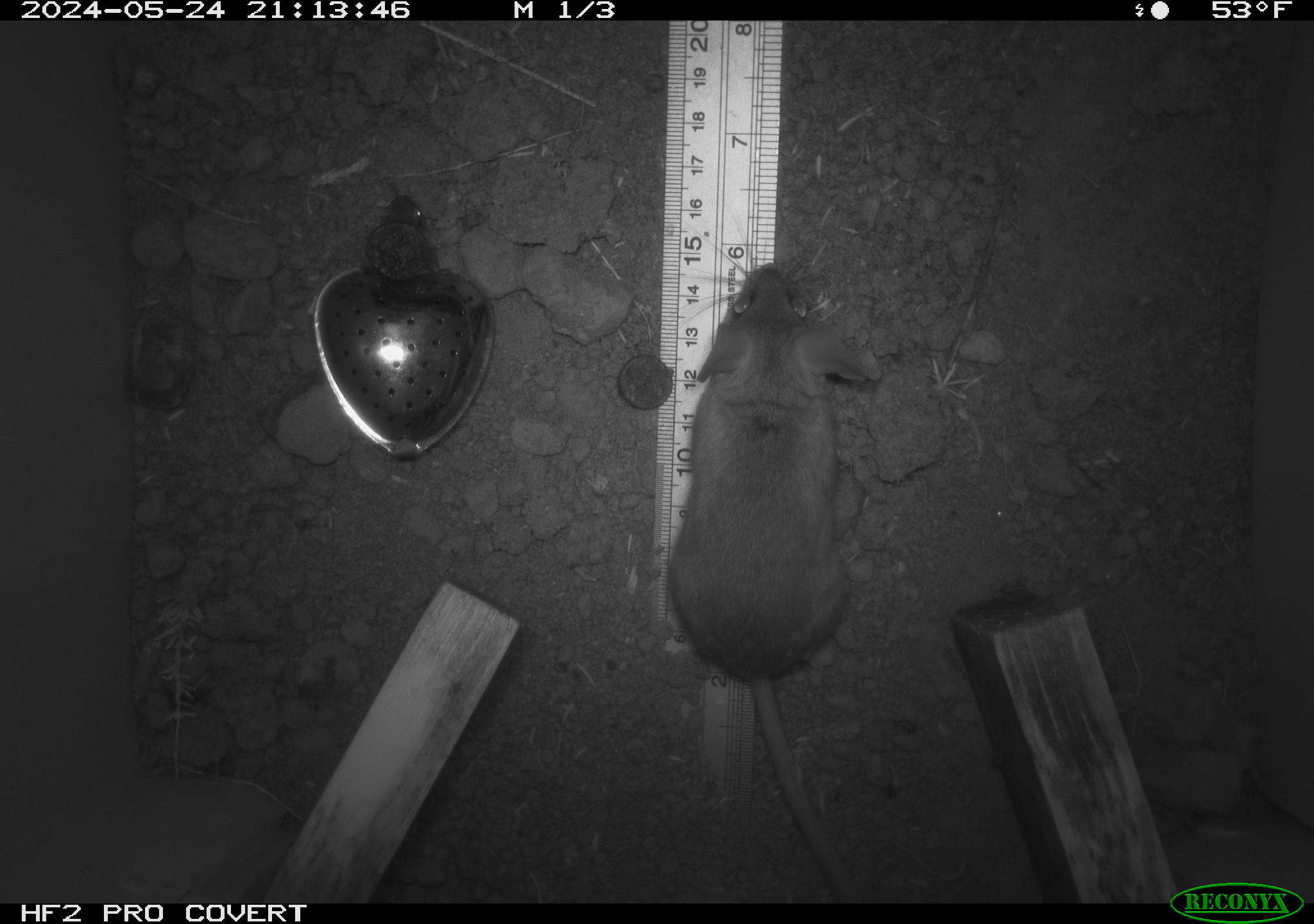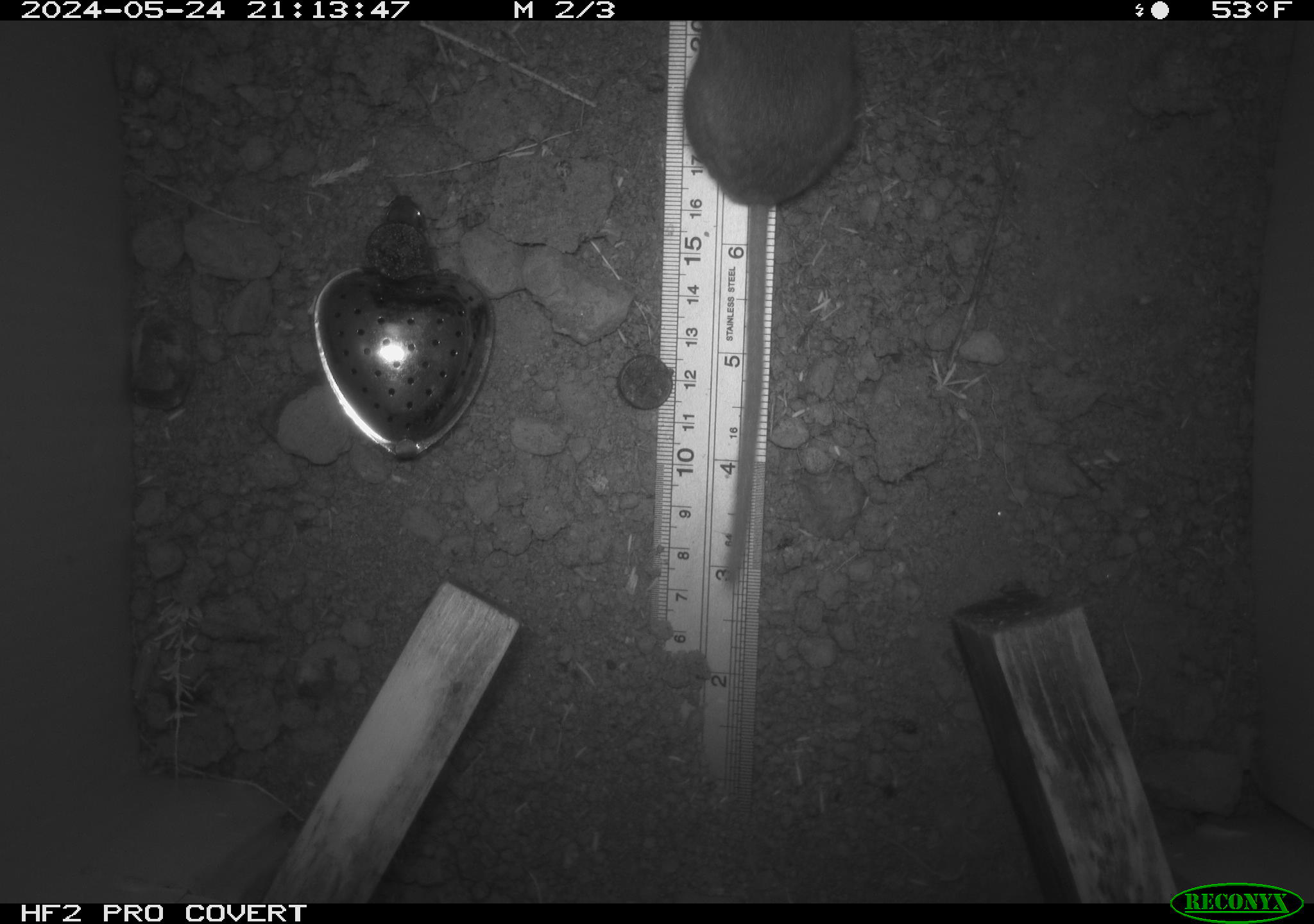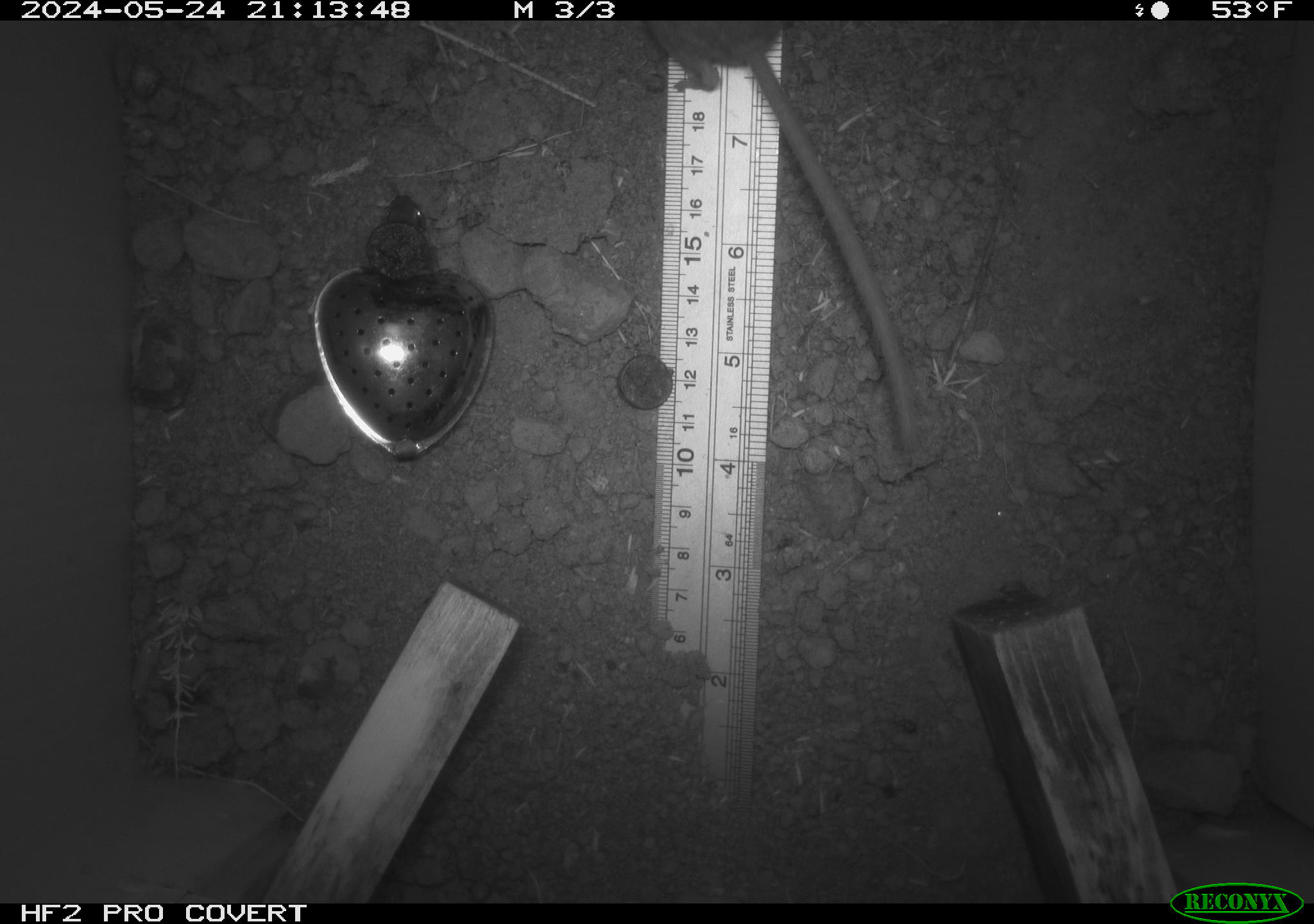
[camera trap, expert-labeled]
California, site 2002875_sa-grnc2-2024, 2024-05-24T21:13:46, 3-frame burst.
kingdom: Animalia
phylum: Chordata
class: Mammalia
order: Rodentia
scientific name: Rodentia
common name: rodent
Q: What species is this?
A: Rodent (Rodentia).